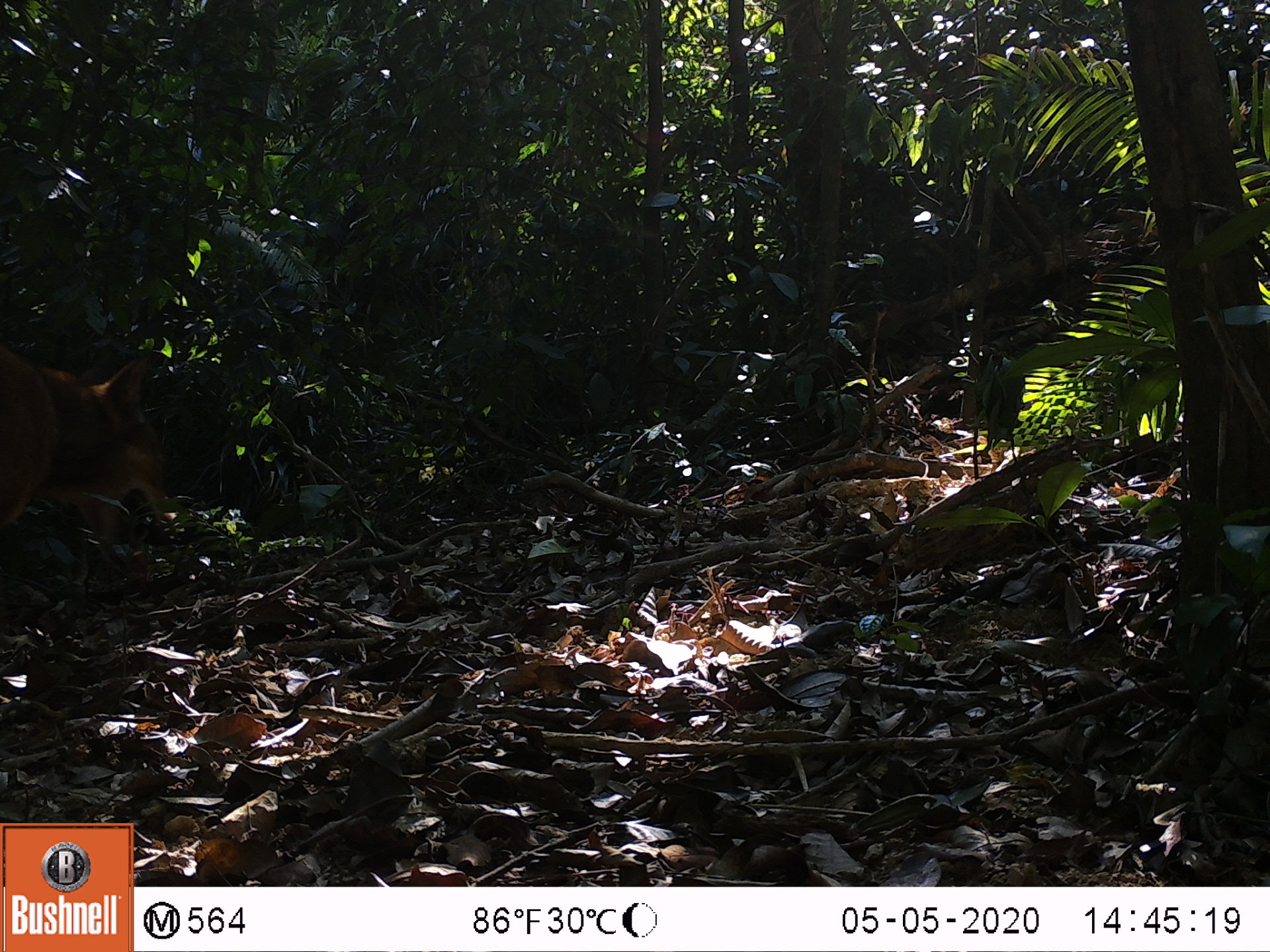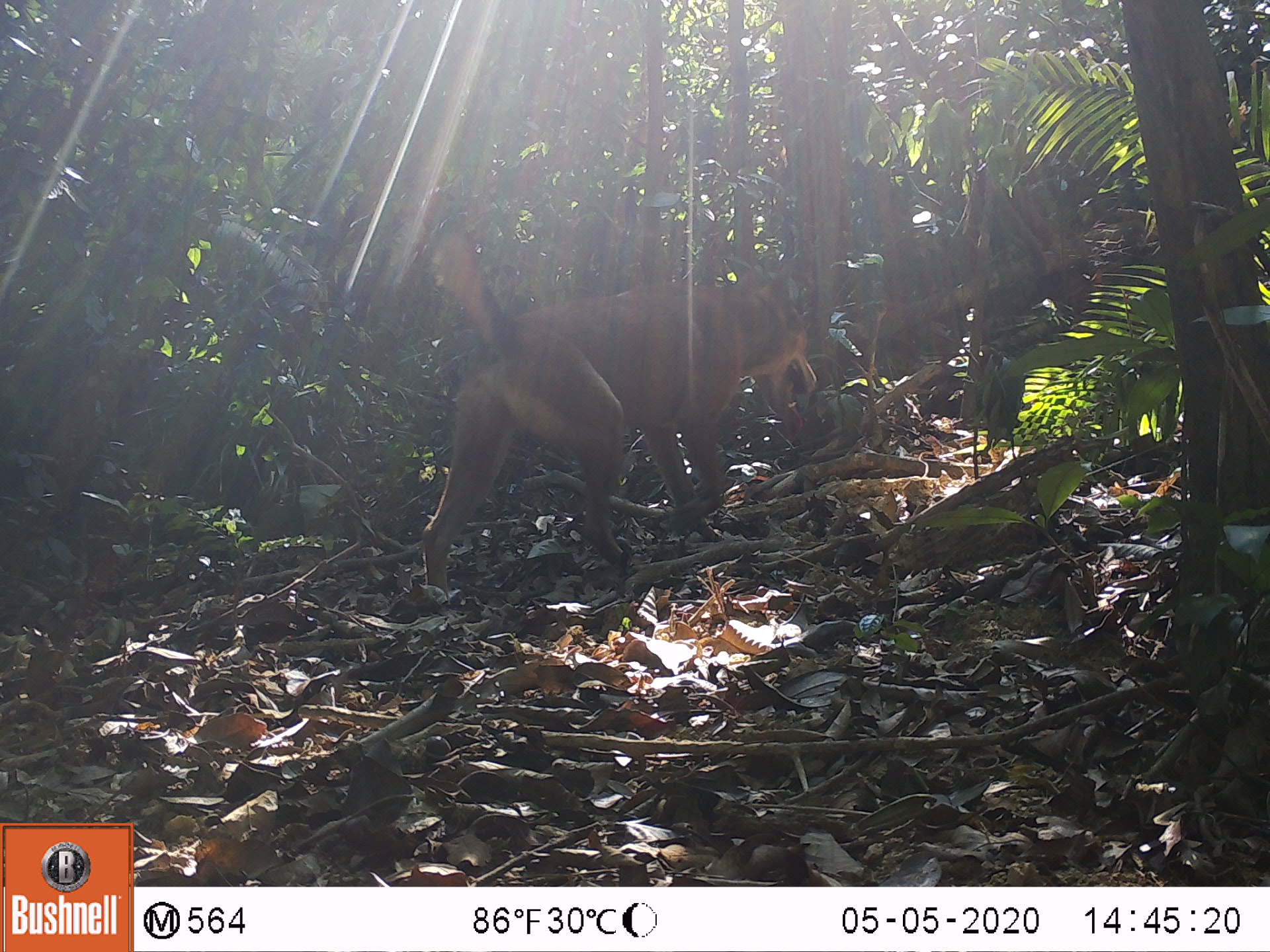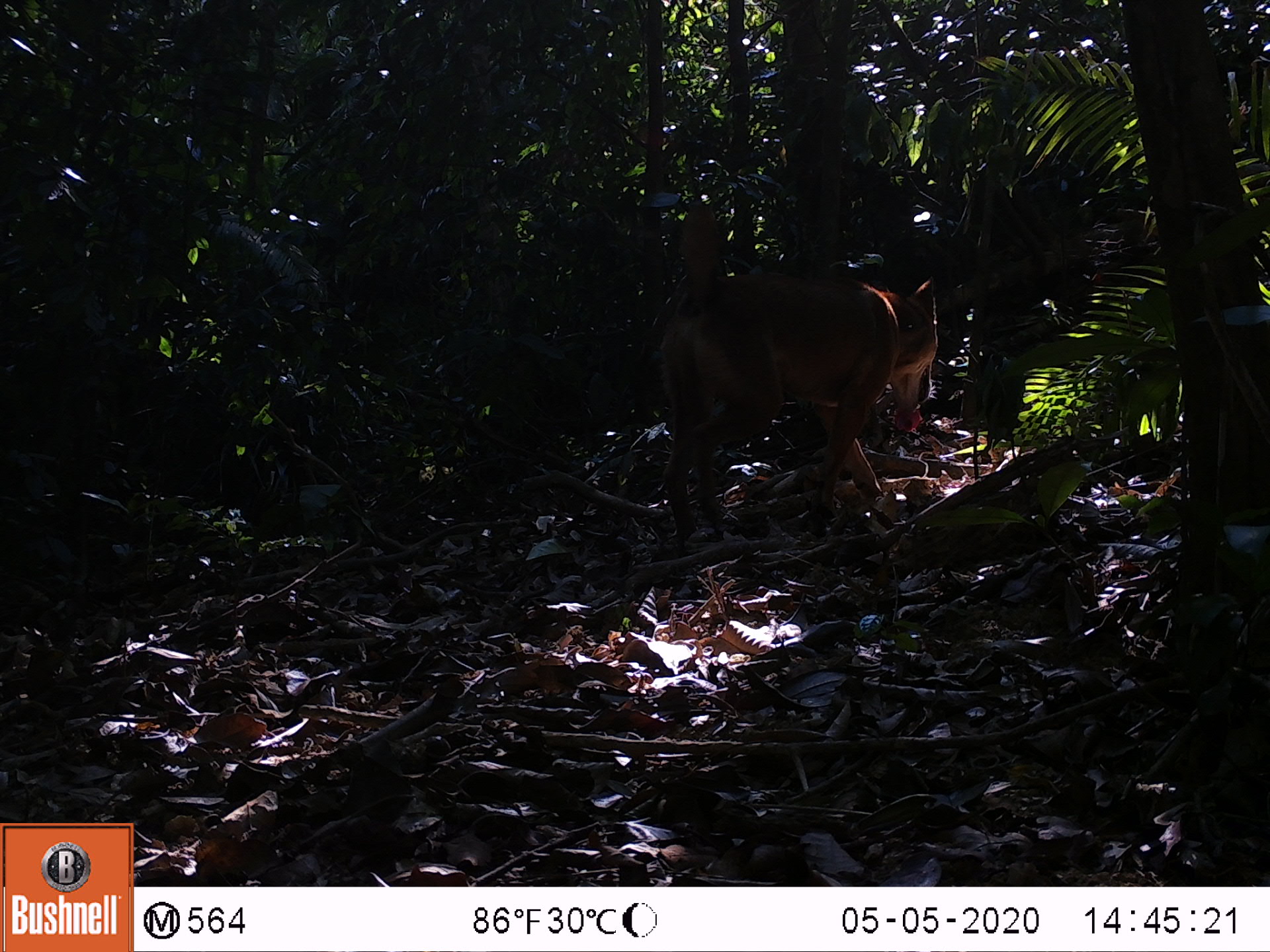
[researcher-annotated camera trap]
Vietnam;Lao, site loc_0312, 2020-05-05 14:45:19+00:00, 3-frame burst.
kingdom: Animalia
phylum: Chordata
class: Mammalia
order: Carnivora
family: Canidae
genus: Canis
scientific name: Canis familiaris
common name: domestic dog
Domestic dog (Canis familiaris). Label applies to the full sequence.